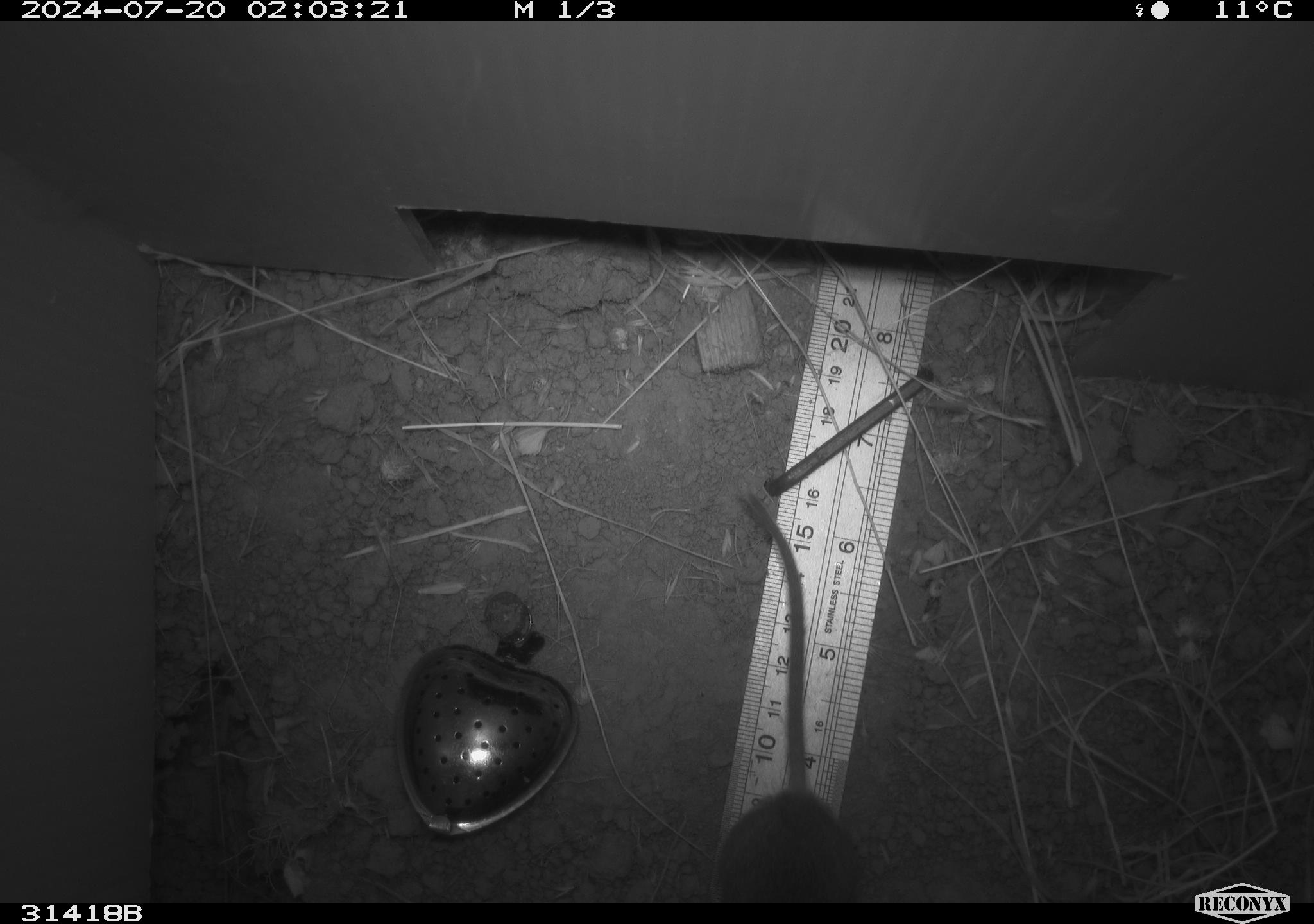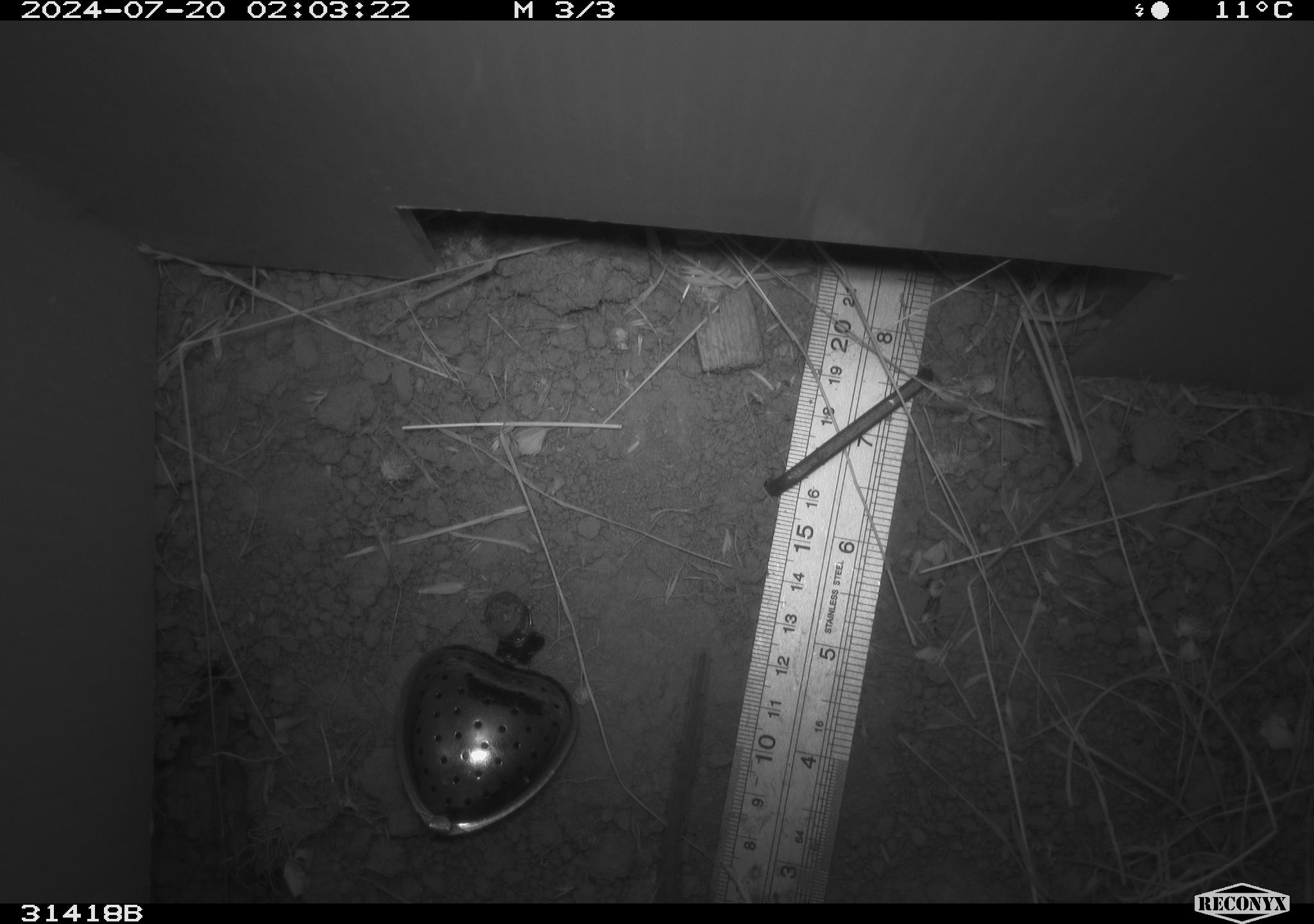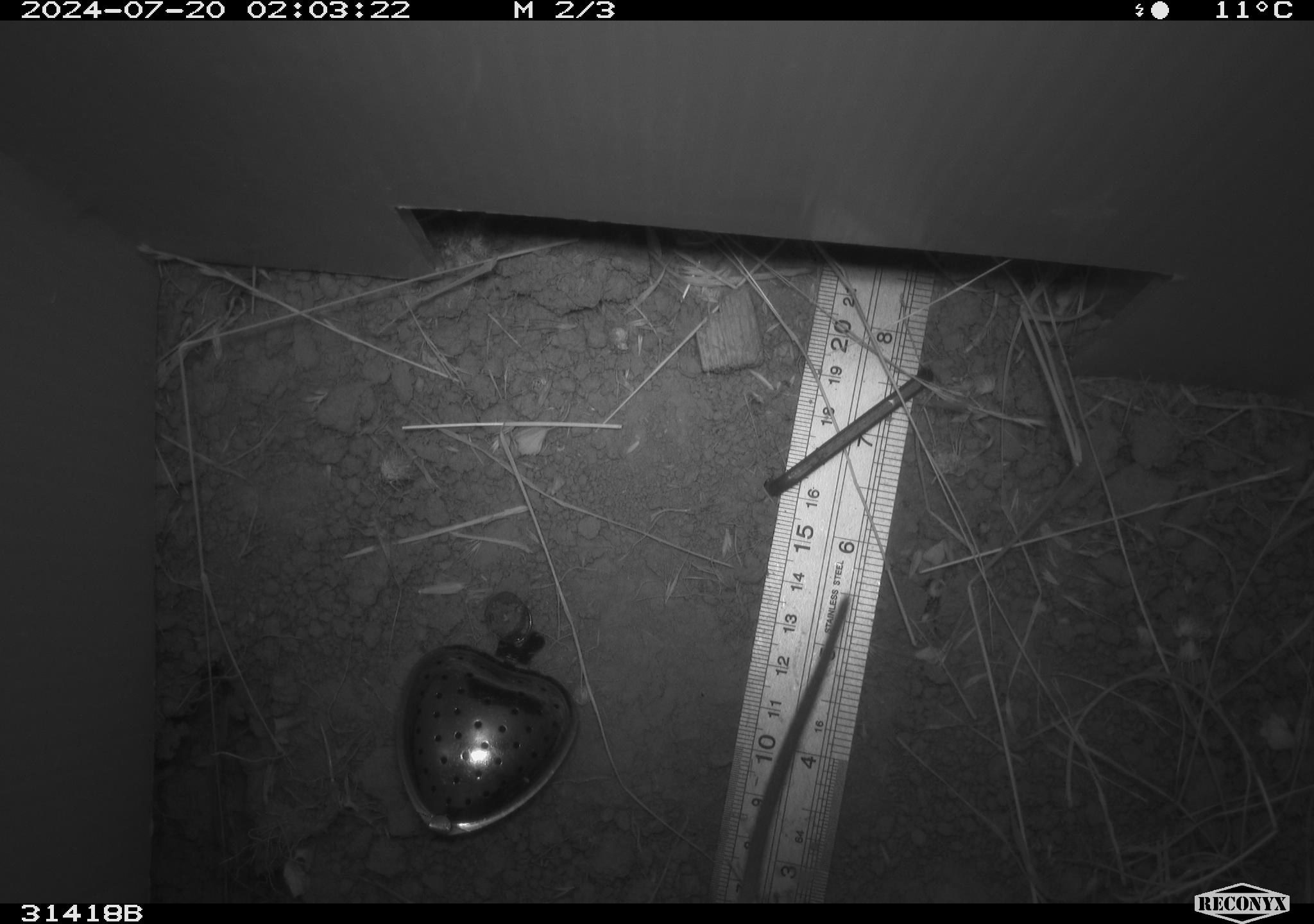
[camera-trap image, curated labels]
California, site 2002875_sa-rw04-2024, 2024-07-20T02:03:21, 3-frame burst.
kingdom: Animalia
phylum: Chordata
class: Mammalia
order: Rodentia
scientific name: Rodentia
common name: rodent